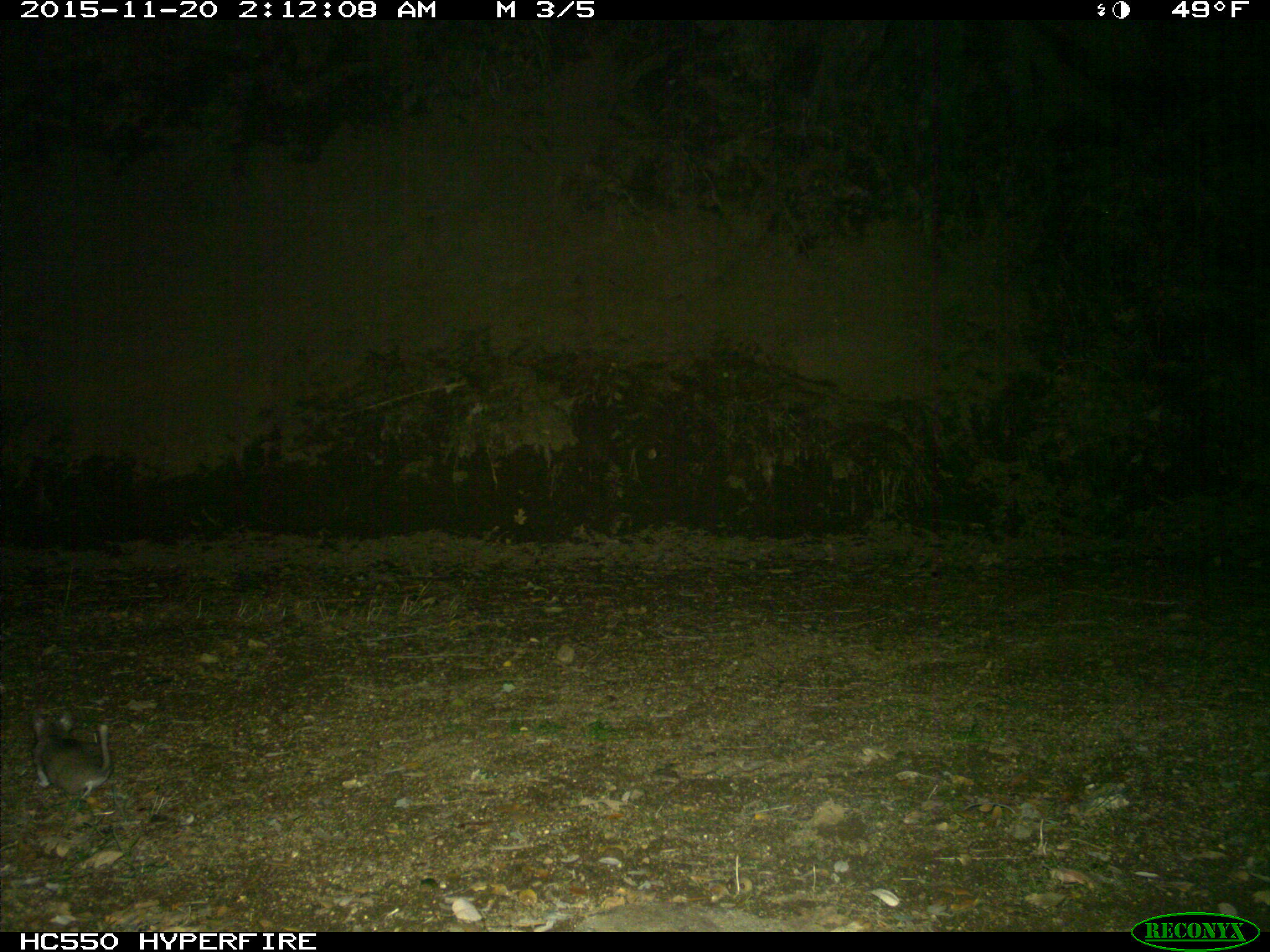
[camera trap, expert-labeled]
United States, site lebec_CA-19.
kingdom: Animalia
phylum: Chordata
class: Mammalia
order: Rodentia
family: Cricetidae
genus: Neotoma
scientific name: Neotoma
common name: pack rat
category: unidentified pack rat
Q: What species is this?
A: Unidentified pack rat (pack rat) (Neotoma).